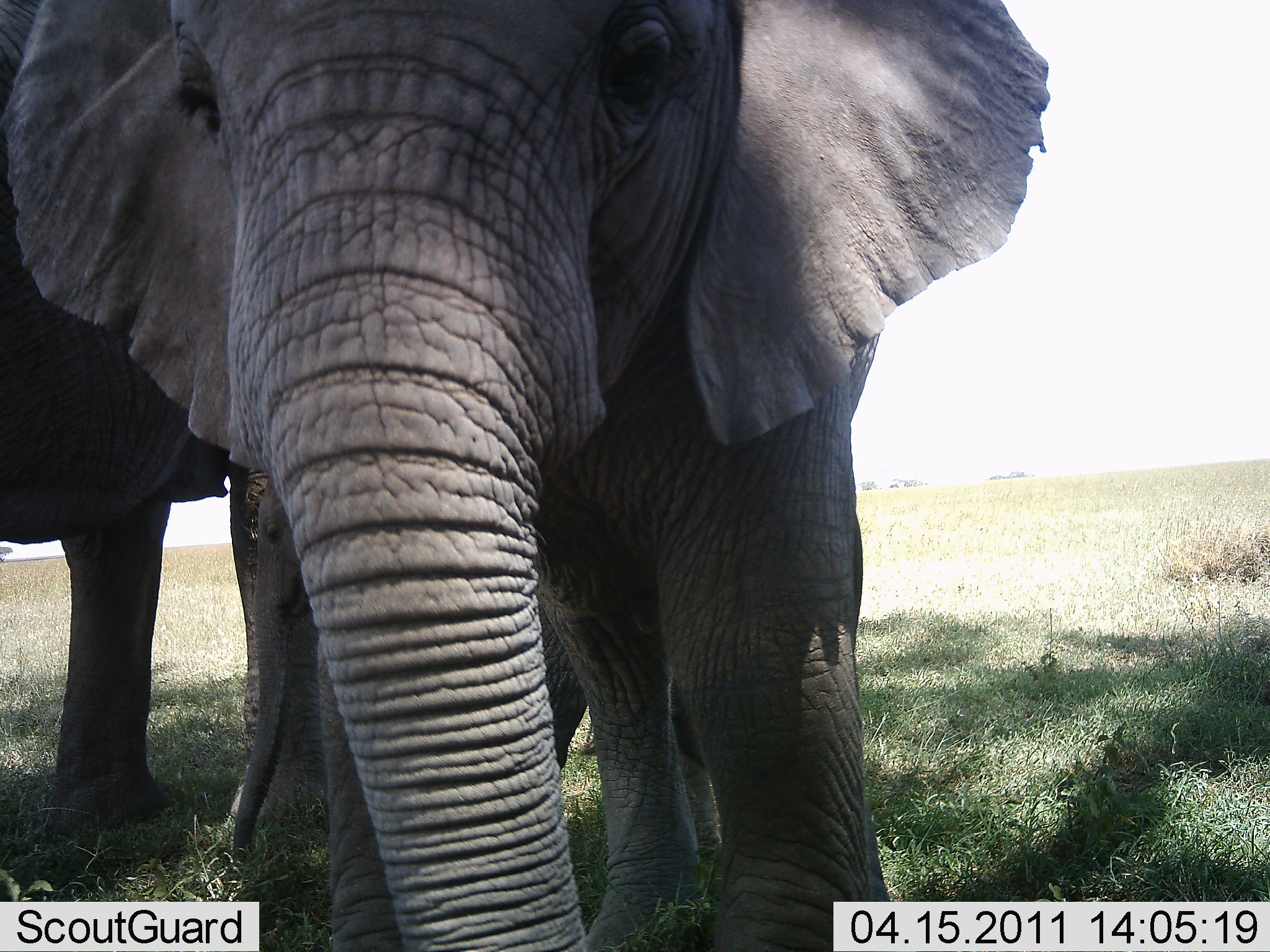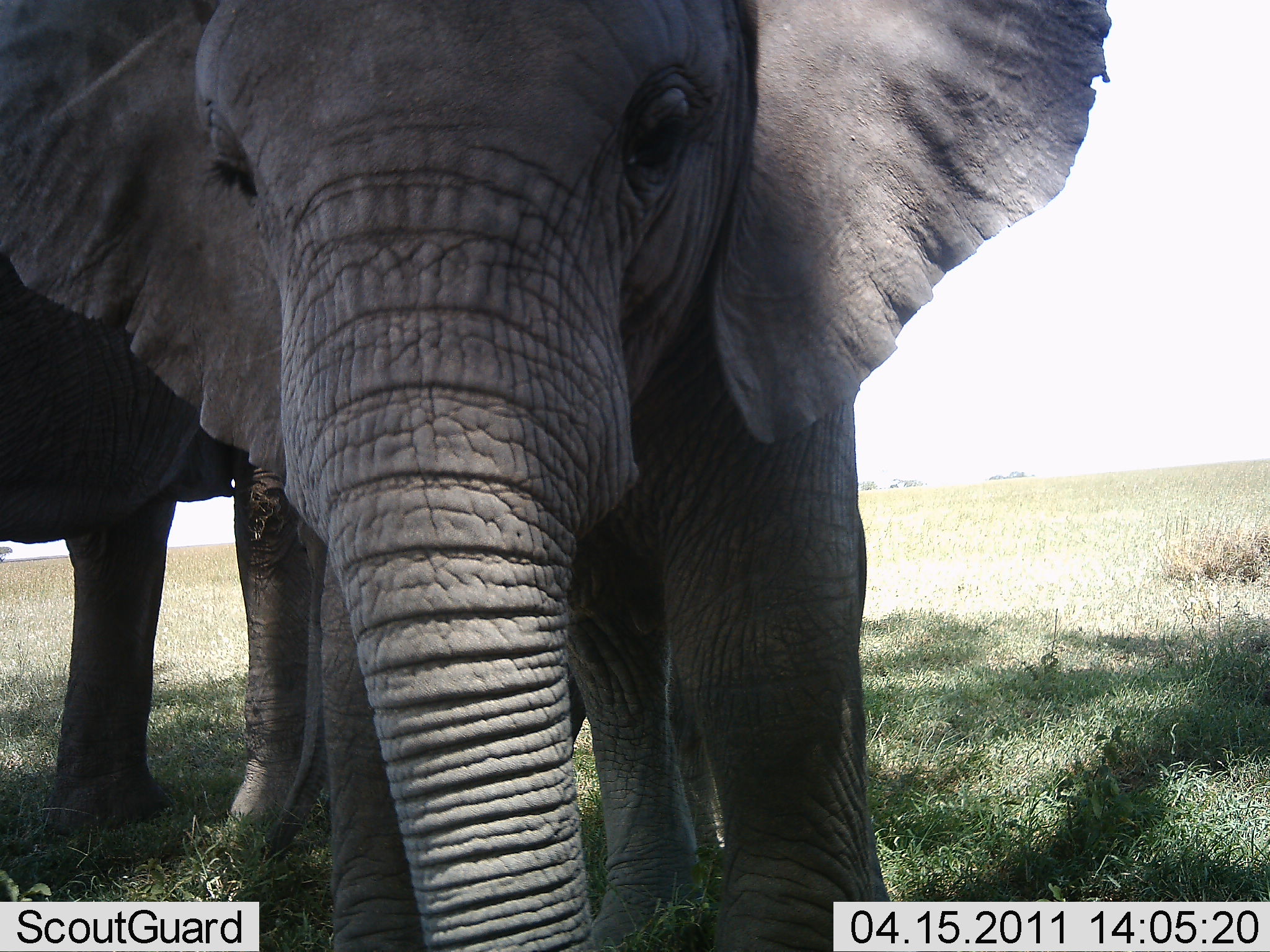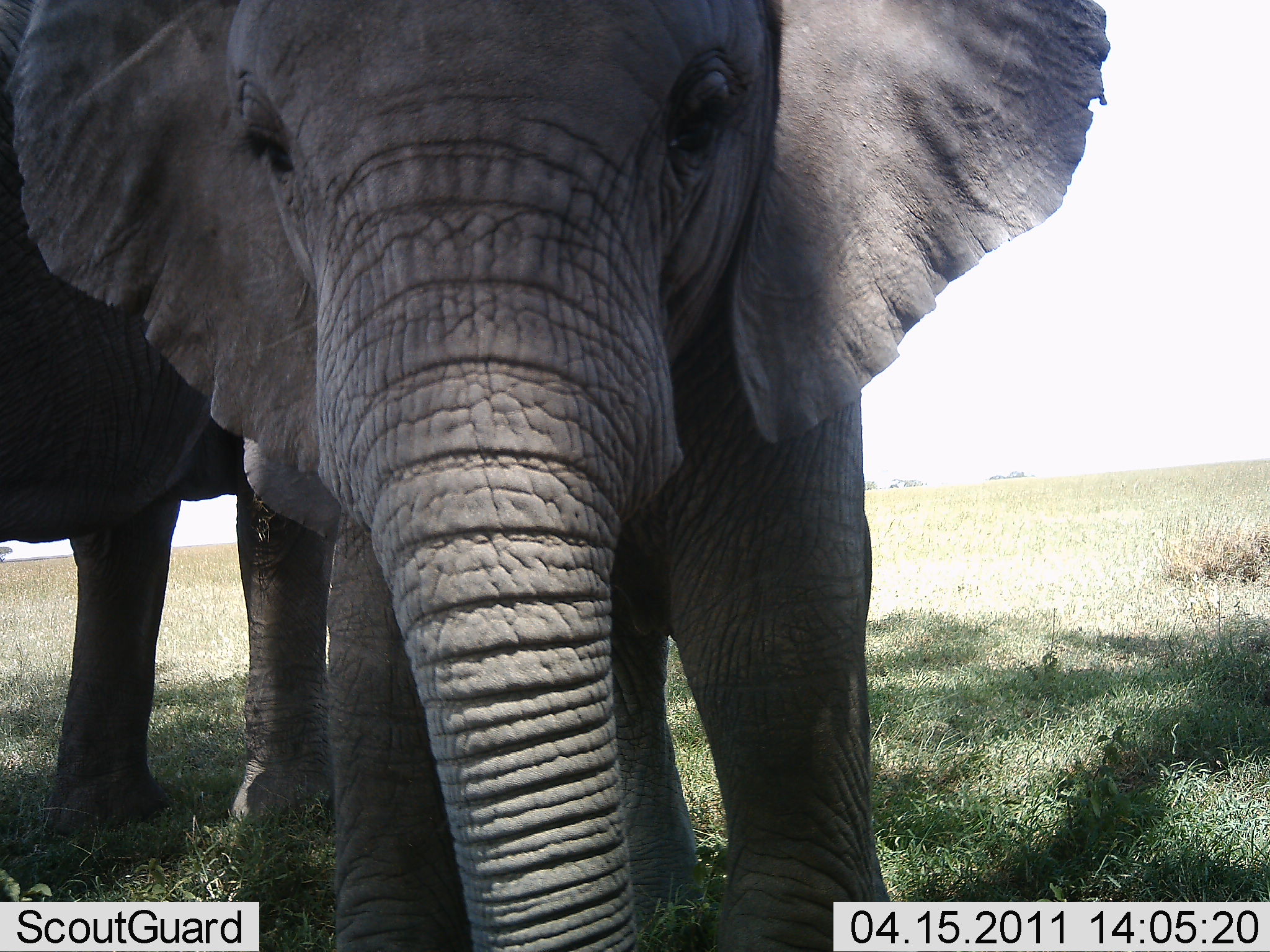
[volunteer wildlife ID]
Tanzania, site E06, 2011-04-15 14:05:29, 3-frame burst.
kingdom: Animalia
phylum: Chordata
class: Mammalia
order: Proboscidea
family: Elephantidae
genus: Loxodonta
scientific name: Loxodonta africana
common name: african bush elephant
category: elephant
Elephant (african bush elephant) (Loxodonta africana), count 2. Behavior (volunteer vote fractions): standing 100%, resting 0%, moving 10%, interacting 10%. Young present (vote fraction): 50%. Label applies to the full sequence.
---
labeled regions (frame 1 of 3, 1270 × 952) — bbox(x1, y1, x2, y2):
animal: bbox(5, 0, 1049, 950); bbox(3, 2, 589, 834)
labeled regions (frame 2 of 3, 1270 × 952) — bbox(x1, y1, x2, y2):
animal: bbox(4, 1, 1107, 952); bbox(6, 256, 587, 861)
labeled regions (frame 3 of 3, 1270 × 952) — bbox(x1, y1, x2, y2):
animal: bbox(8, 0, 1112, 950); bbox(0, 2, 331, 835)